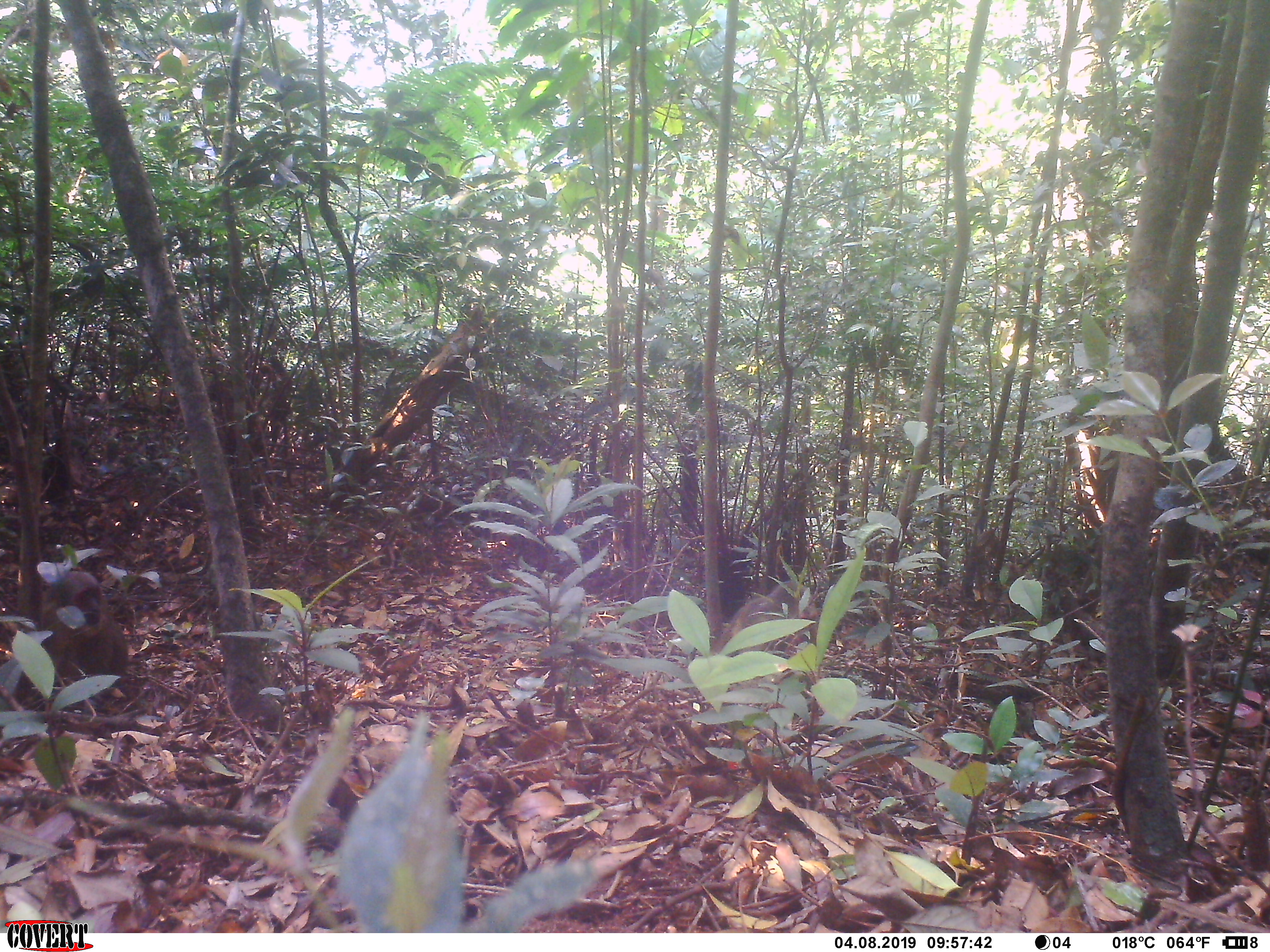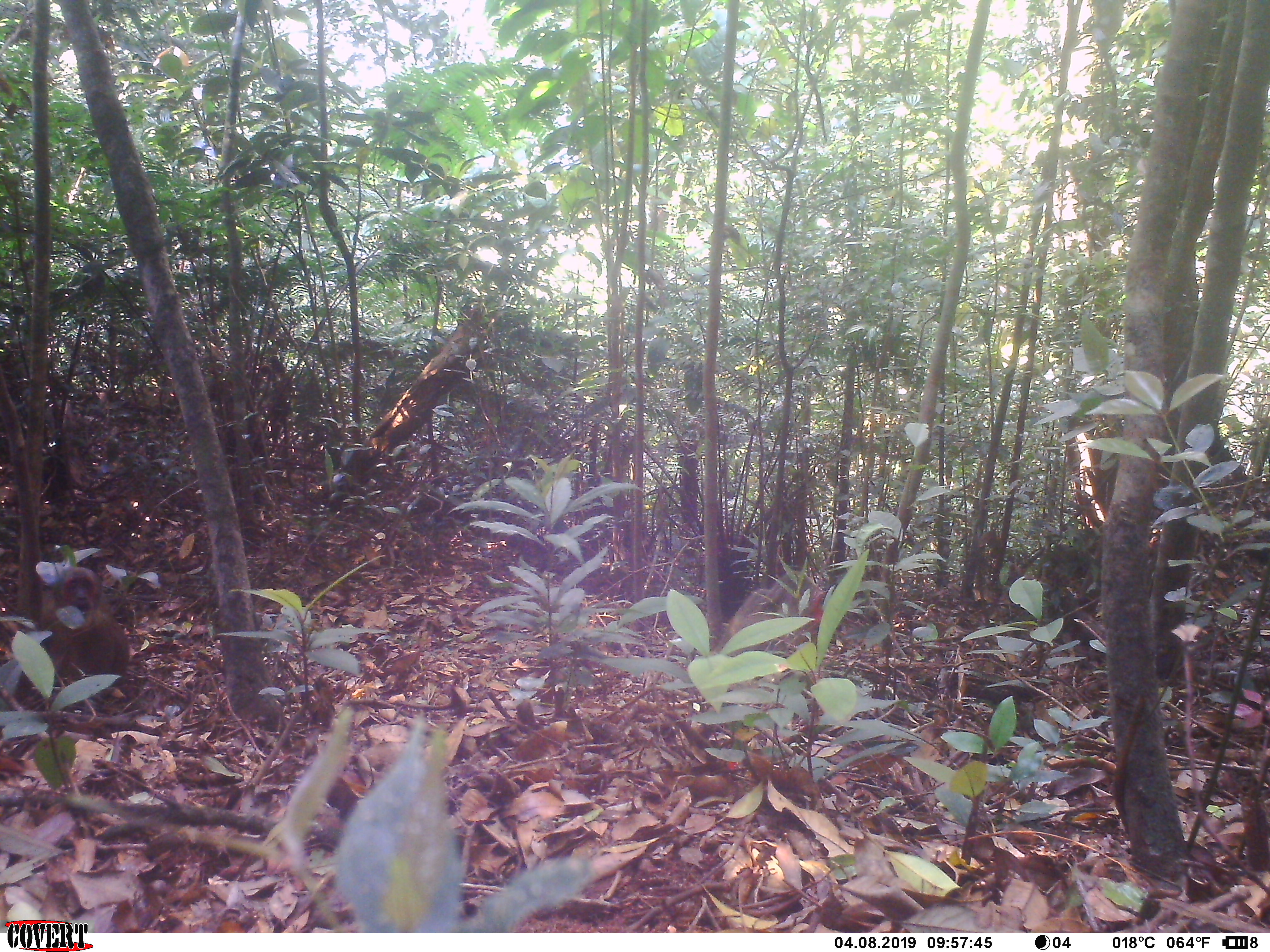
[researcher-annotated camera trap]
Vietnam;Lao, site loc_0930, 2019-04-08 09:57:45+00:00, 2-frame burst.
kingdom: Animalia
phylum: Chordata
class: Mammalia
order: Primates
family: Cercopithecidae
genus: Macaca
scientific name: Macaca arctoides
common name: stump-tailed macaque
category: stump tailed macaque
Stump tailed macaque (stump-tailed macaque) (Macaca arctoides). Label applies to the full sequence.